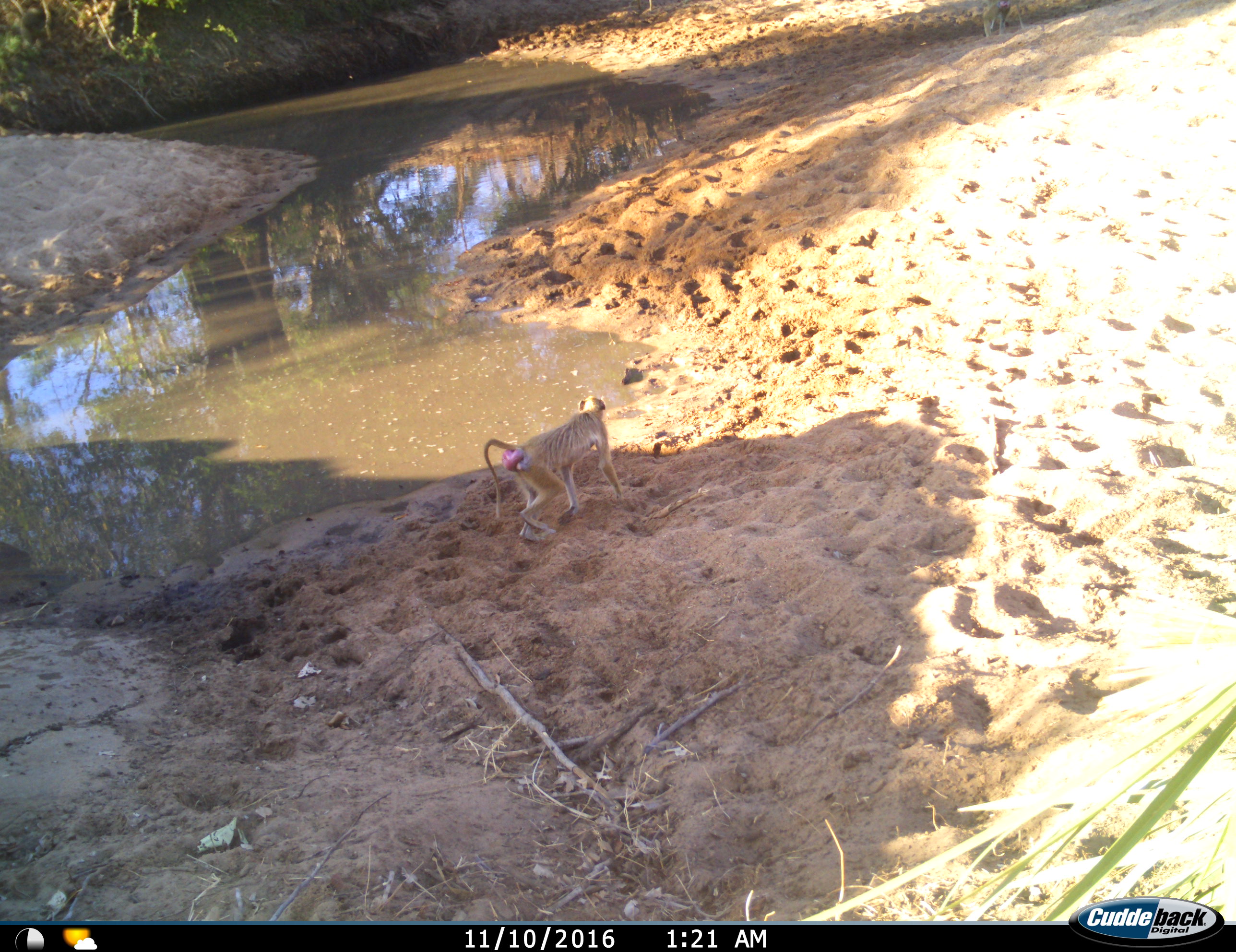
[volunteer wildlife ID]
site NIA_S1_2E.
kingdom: Animalia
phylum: Chordata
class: Mammalia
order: Primates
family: Cercopithecidae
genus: Papio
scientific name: Papio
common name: baboon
Baboon (Papio), count 1. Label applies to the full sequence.